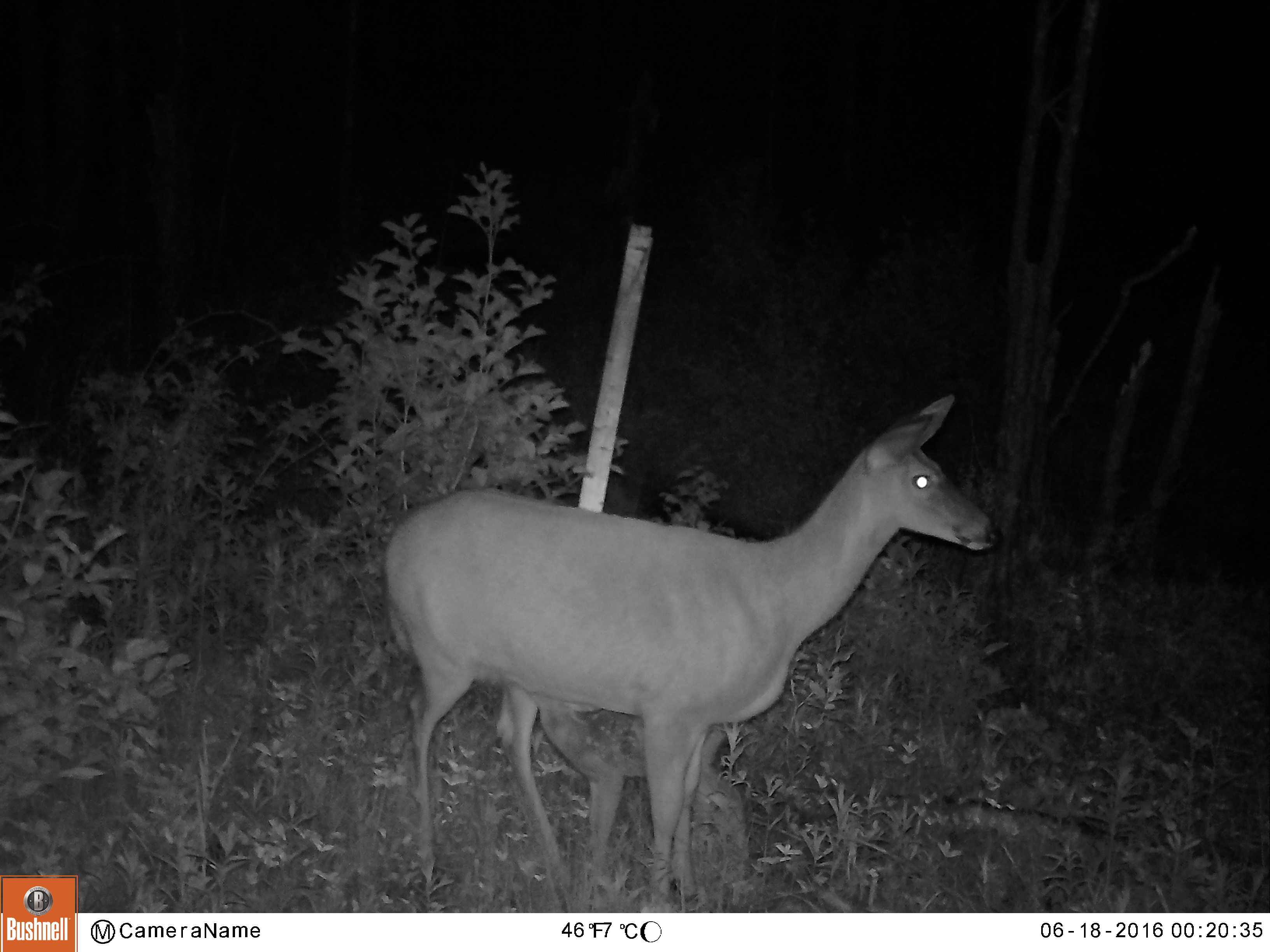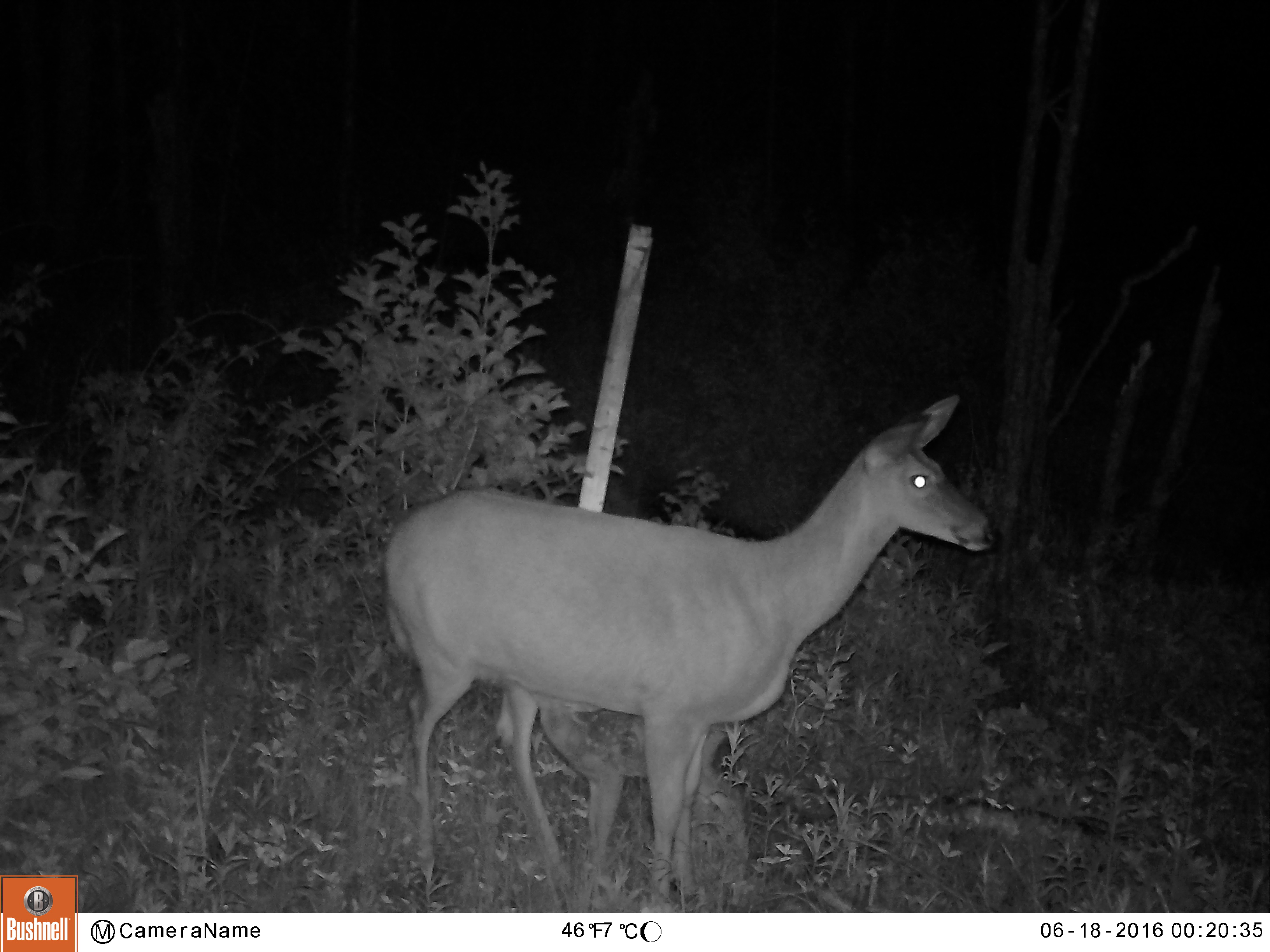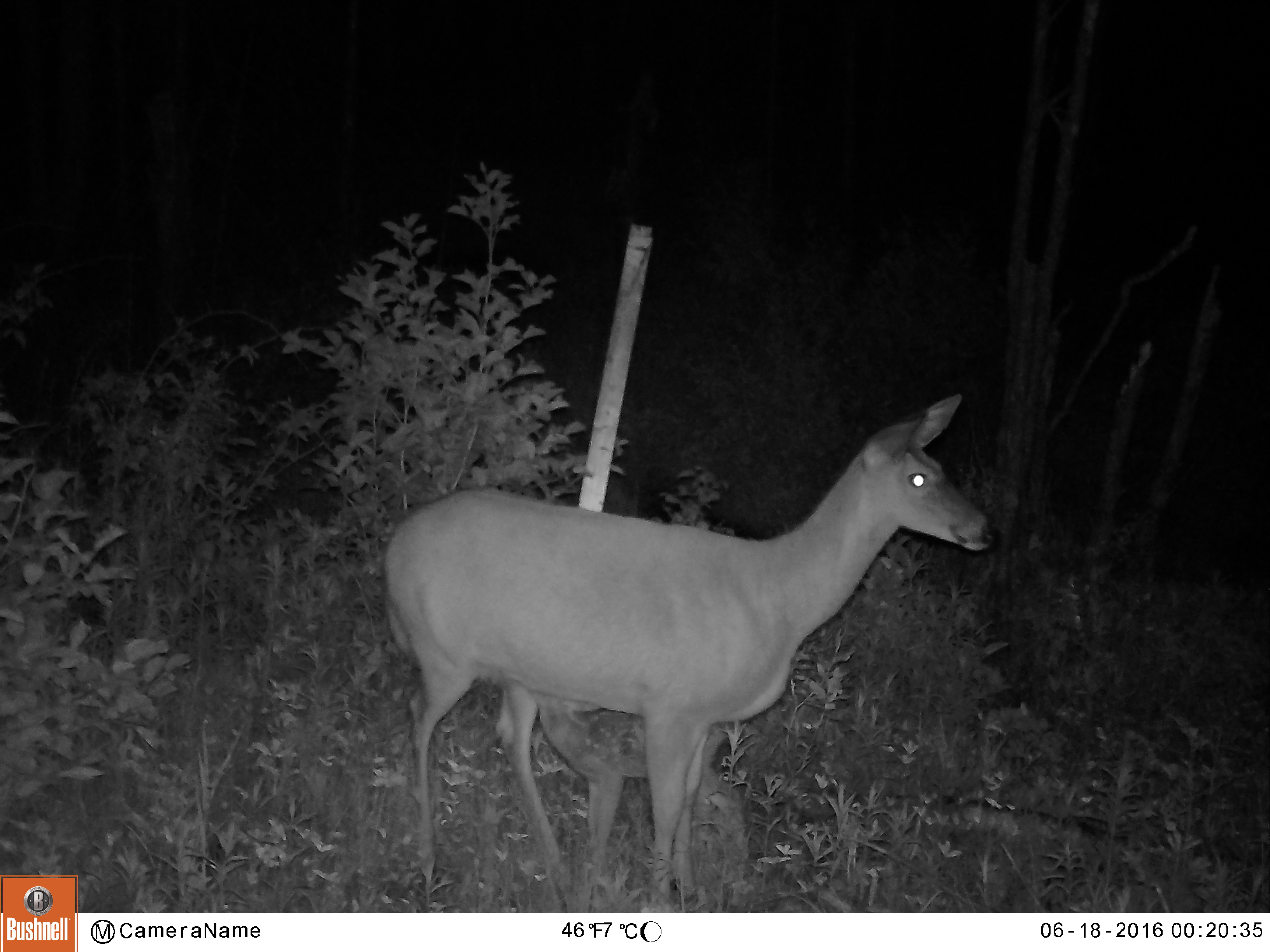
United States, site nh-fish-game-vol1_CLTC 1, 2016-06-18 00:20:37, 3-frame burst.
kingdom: Animalia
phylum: Chordata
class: Mammalia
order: Artiodactyla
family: Cervidae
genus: Odocoileus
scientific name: Odocoileus virginianus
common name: white-tailed deer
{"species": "white-tailed deer (Odocoileus virginianus)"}